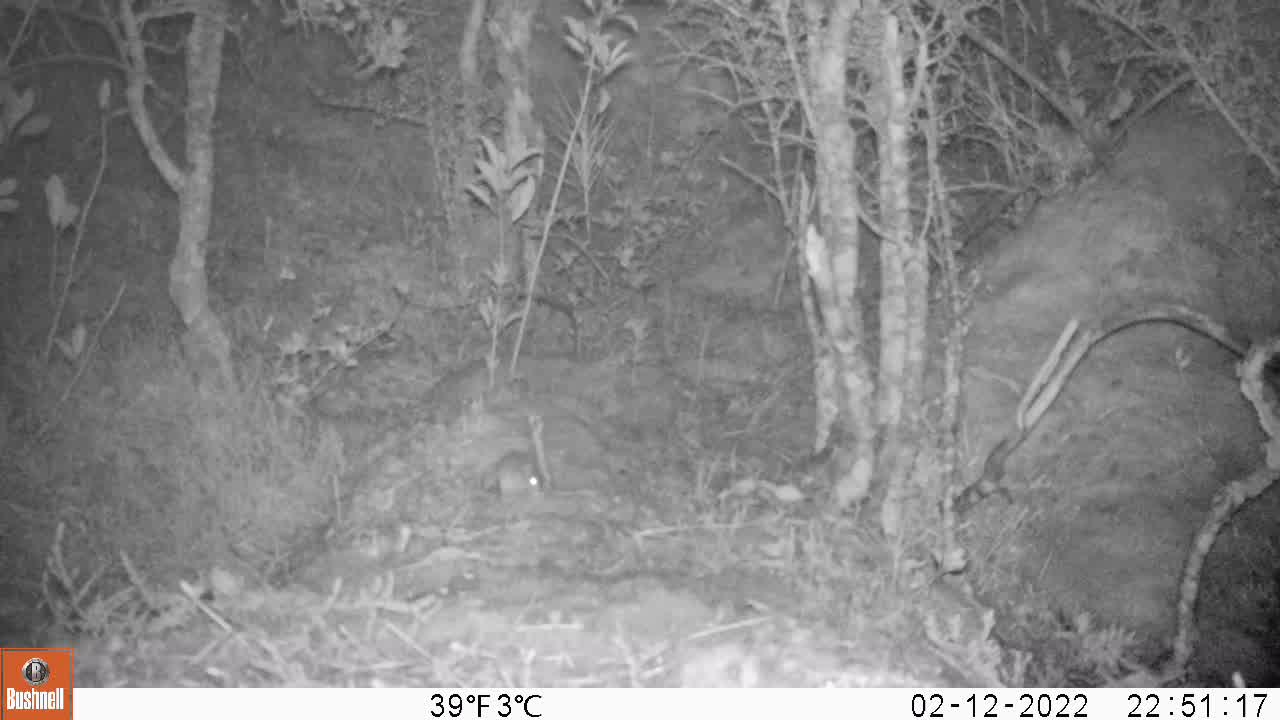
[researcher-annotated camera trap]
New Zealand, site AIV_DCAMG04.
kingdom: Animalia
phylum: Chordata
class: Mammalia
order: Rodentia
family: Muridae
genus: Mus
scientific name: Mus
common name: mouse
Mouse (Mus).